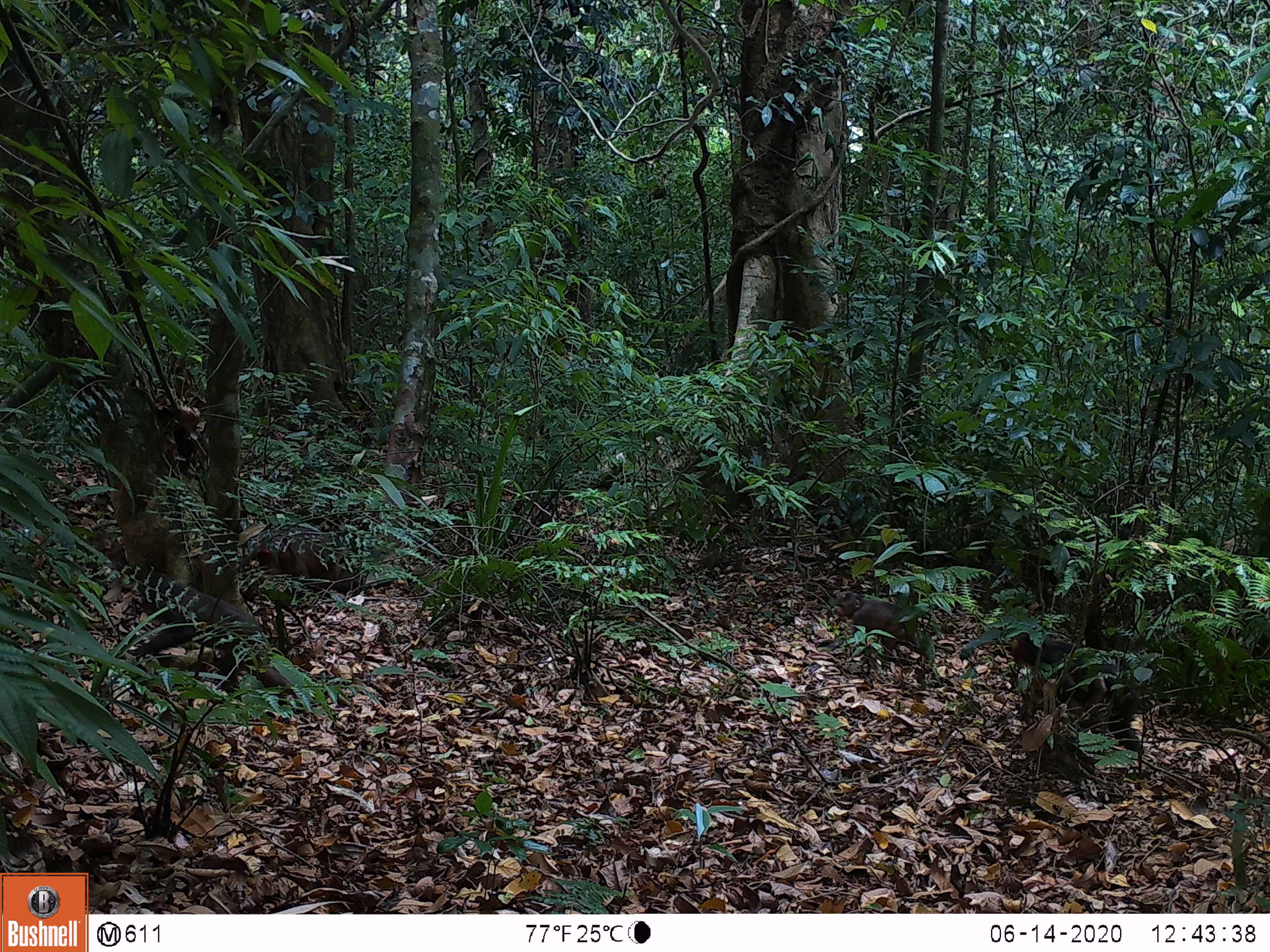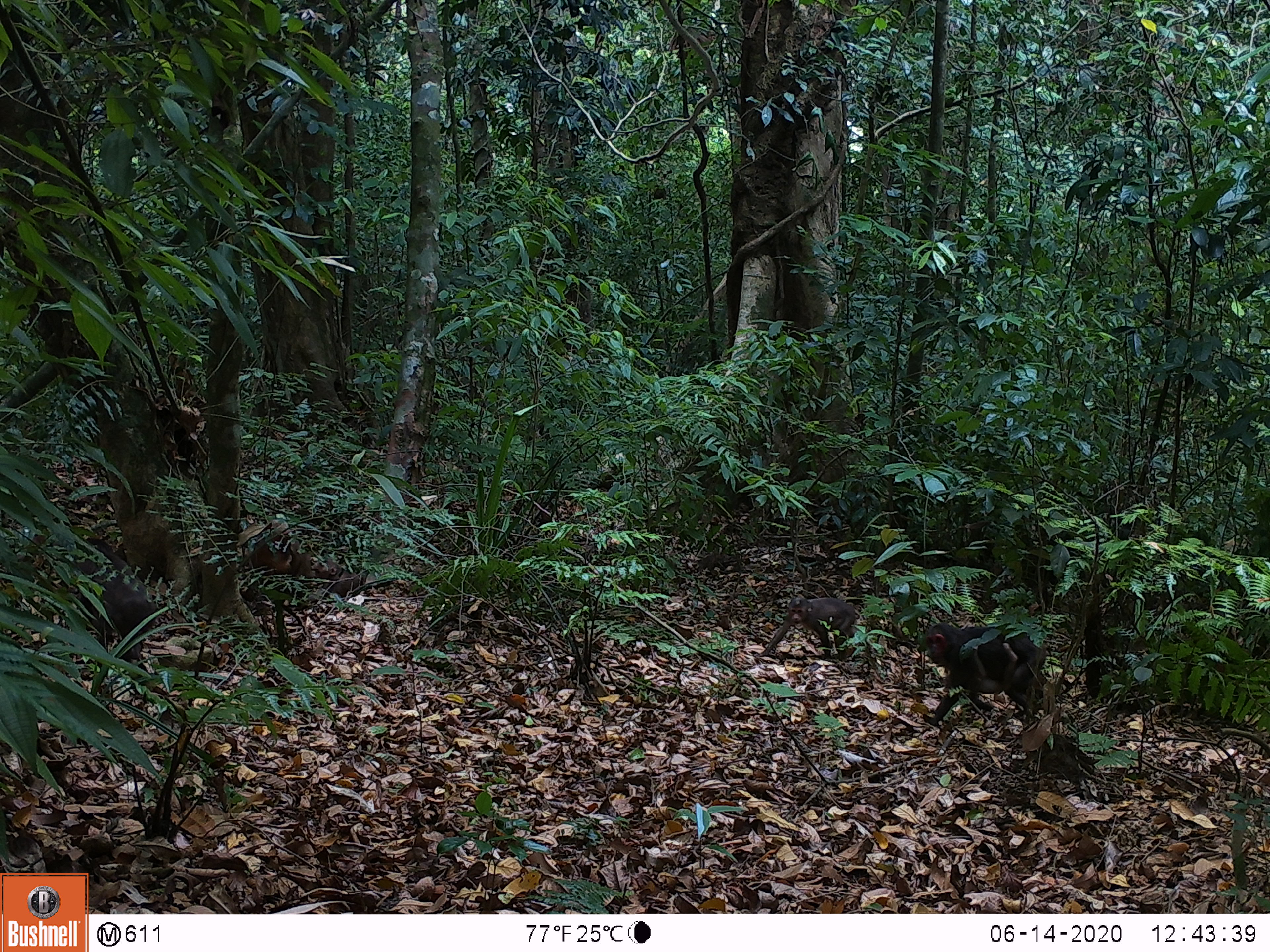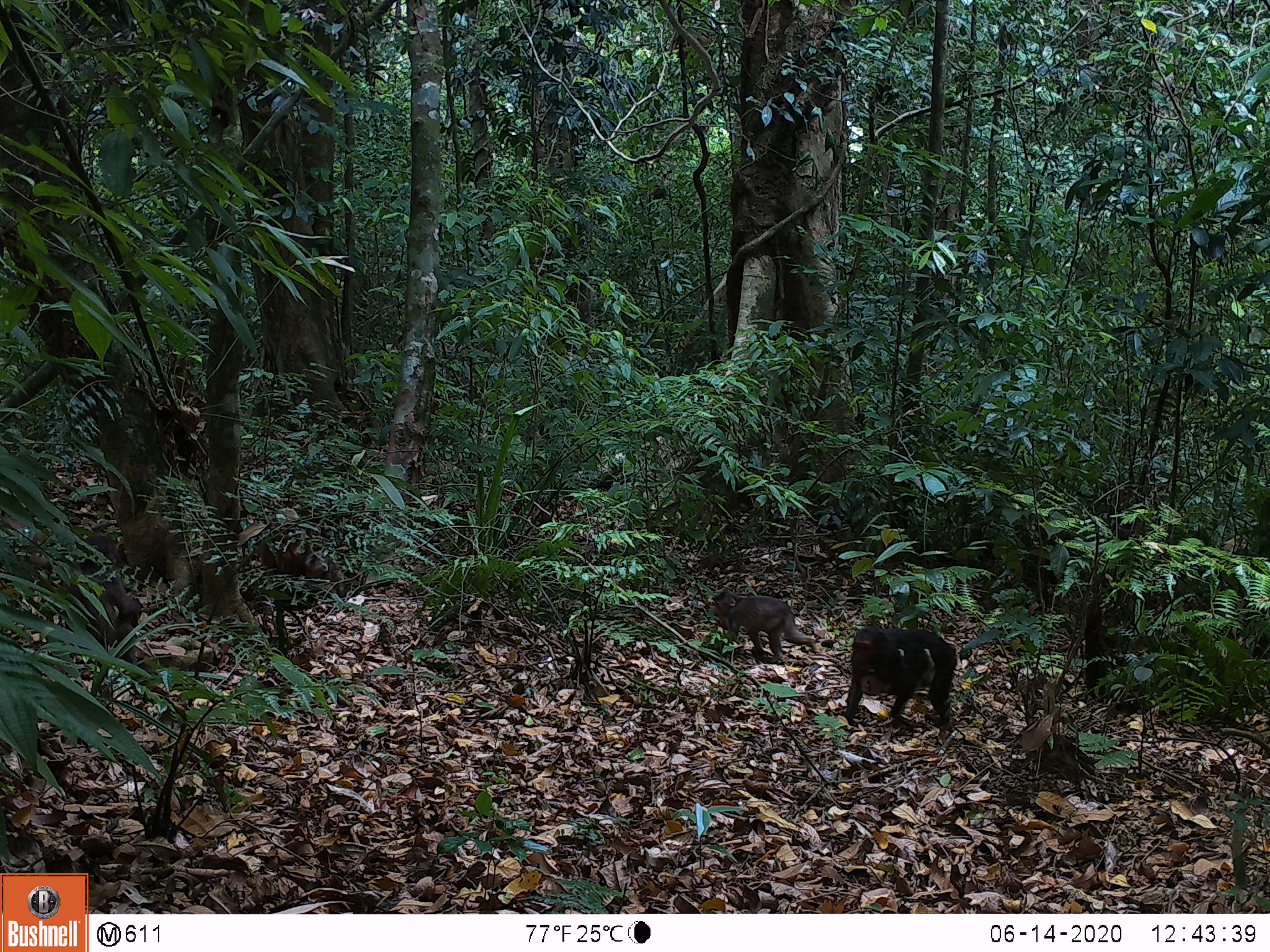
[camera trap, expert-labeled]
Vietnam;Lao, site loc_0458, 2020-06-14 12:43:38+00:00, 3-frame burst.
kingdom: Animalia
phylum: Chordata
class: Mammalia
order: Artiodactyla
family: Suidae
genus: Sus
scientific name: Sus scrofa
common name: eurasian wild pig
Eurasian wild pig (Sus scrofa). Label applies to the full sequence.